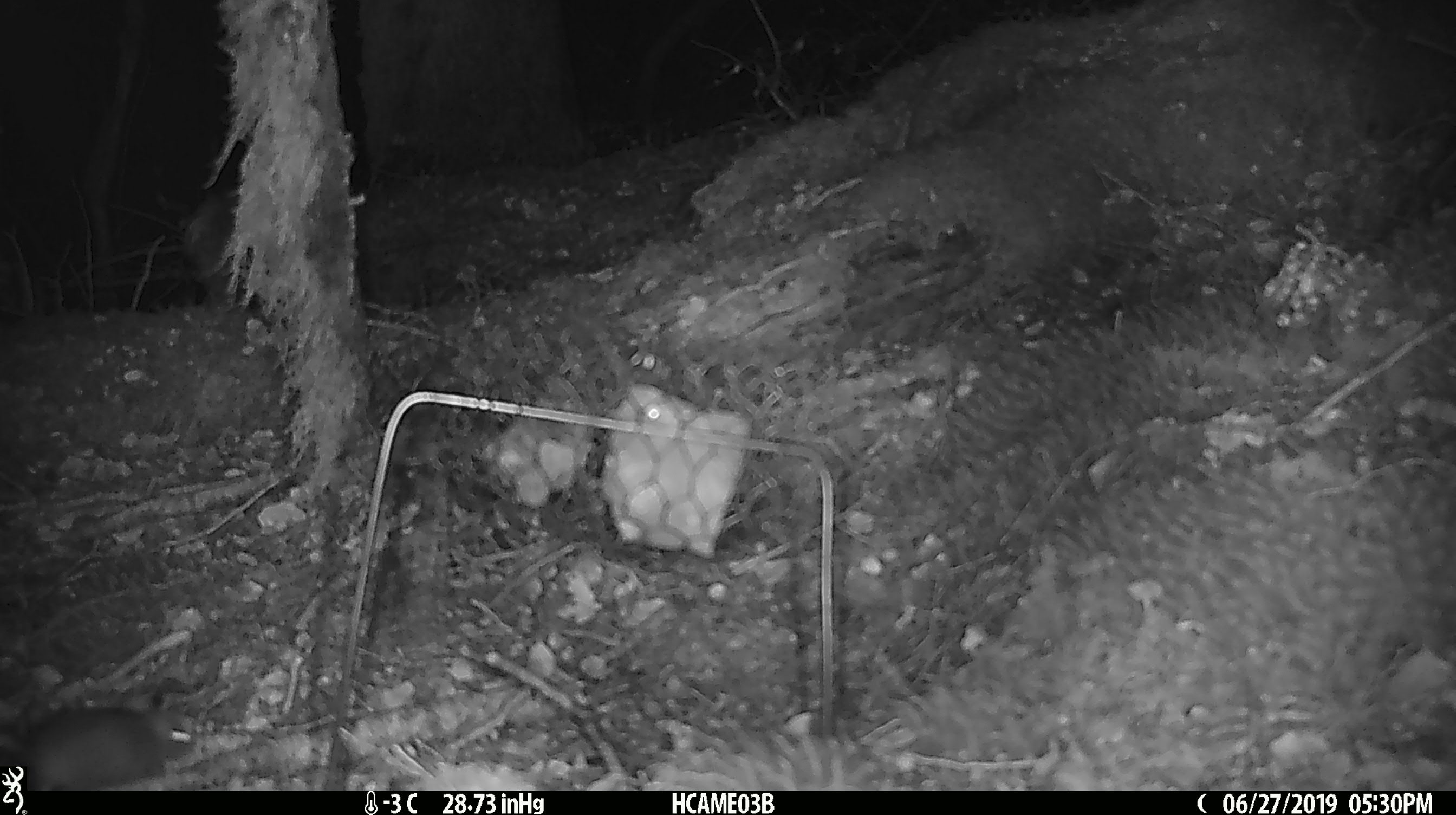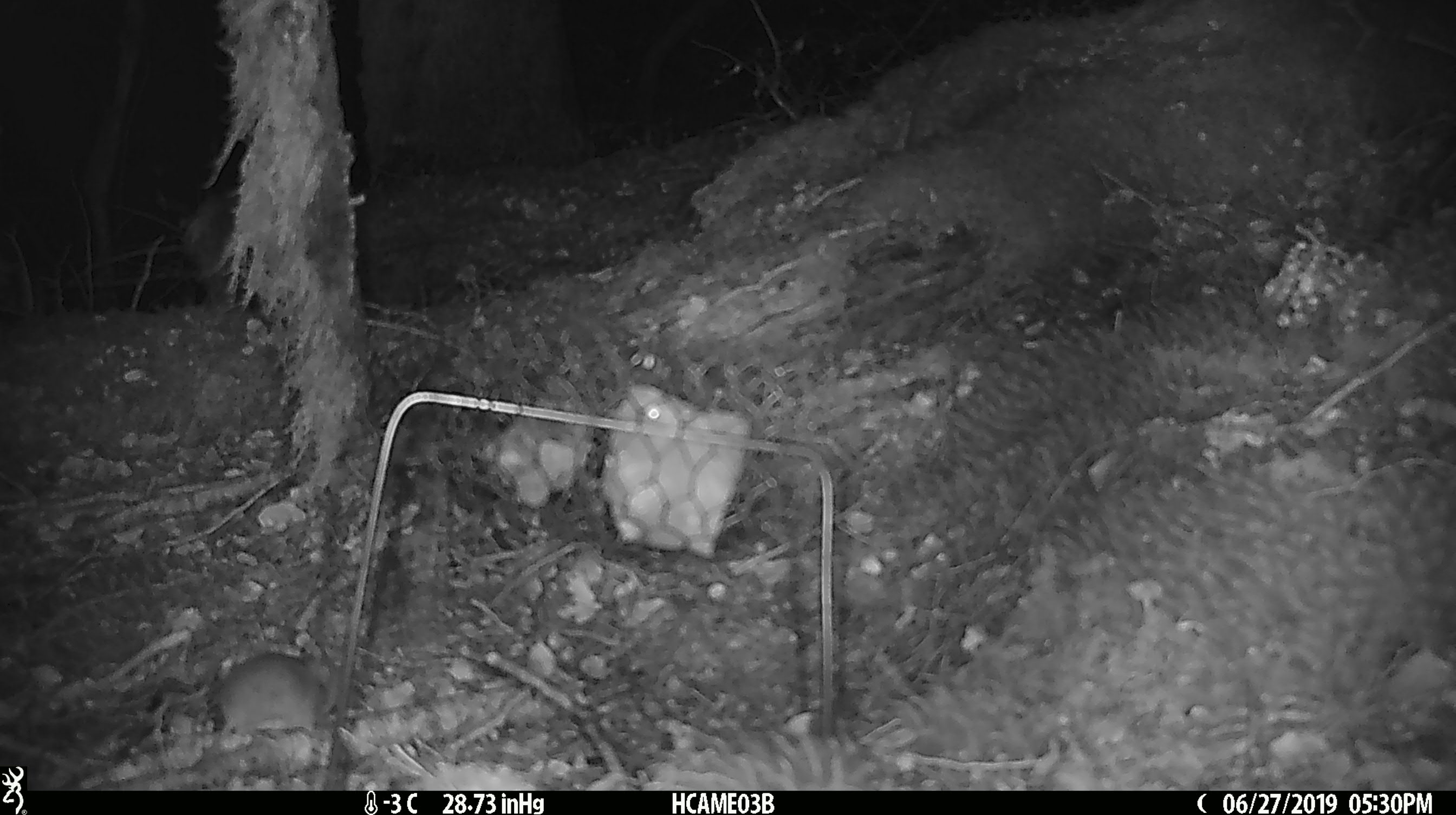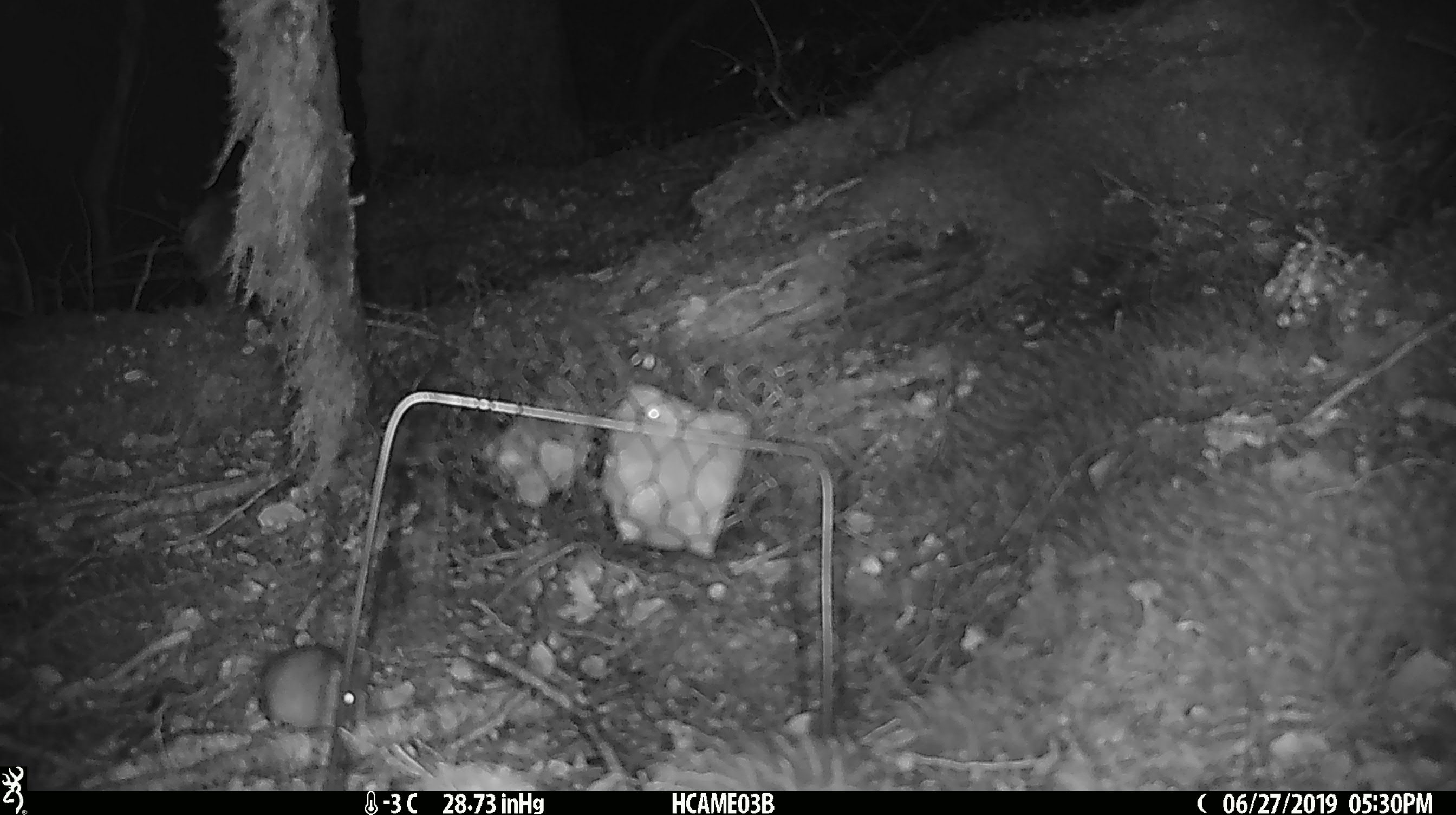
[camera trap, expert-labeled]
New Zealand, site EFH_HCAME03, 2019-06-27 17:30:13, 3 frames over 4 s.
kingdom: Animalia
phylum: Chordata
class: Mammalia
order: Rodentia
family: Muridae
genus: Mus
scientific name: Mus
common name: mouse